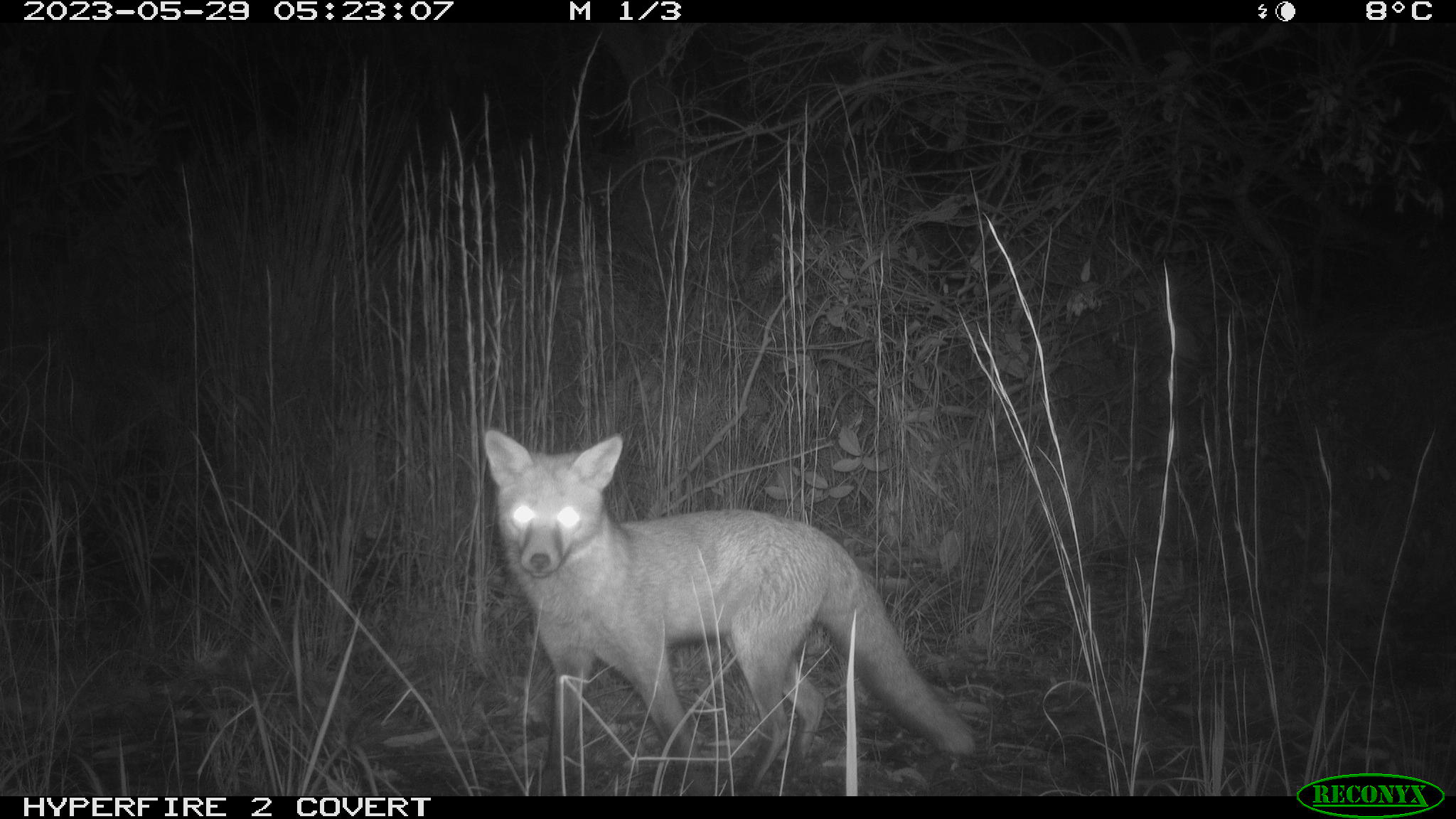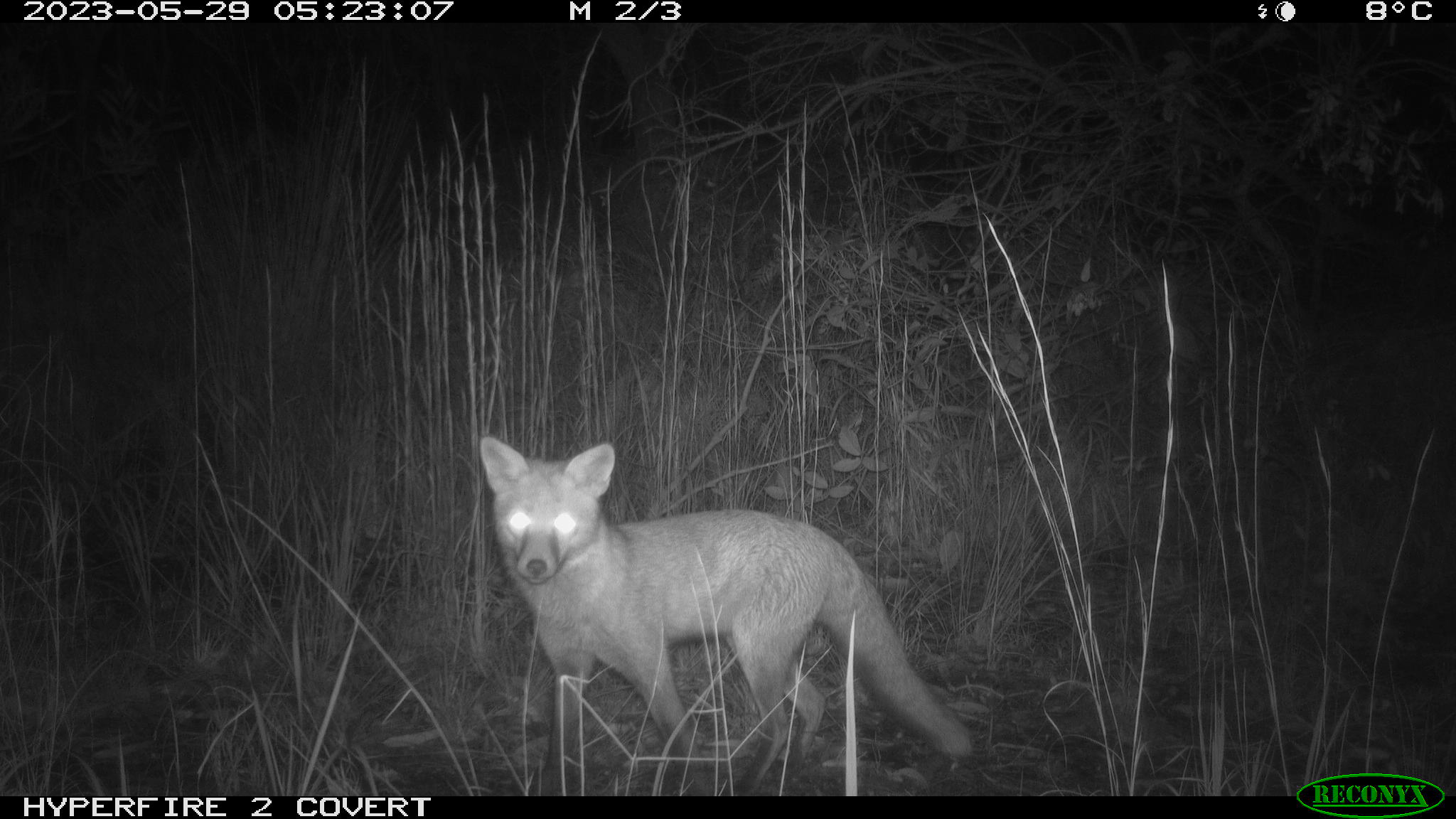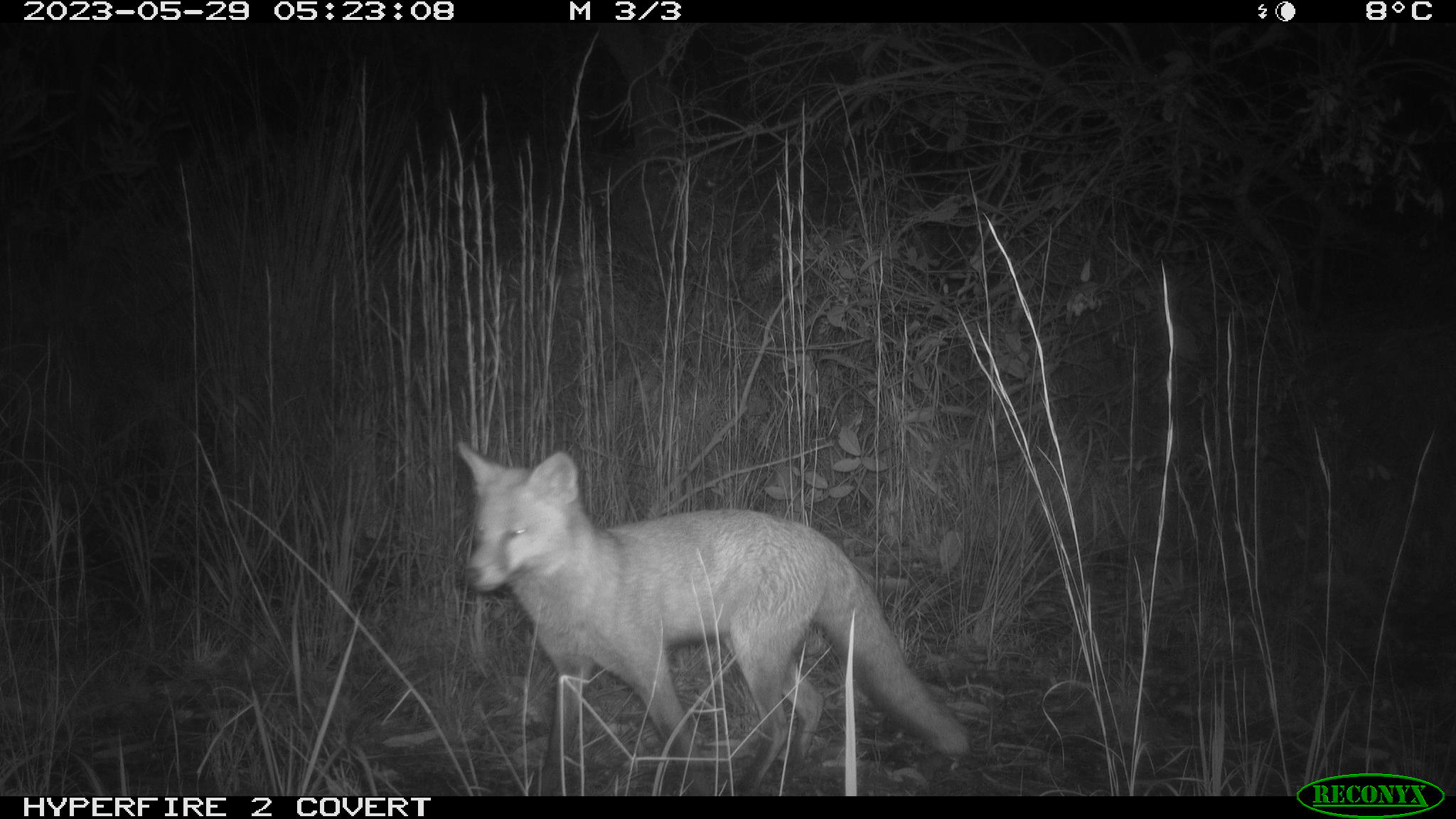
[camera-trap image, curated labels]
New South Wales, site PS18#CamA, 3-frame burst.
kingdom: Animalia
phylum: Chordata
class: Mammalia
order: Carnivora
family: Canidae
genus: Vulpes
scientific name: Vulpes vulpes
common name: red fox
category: fox